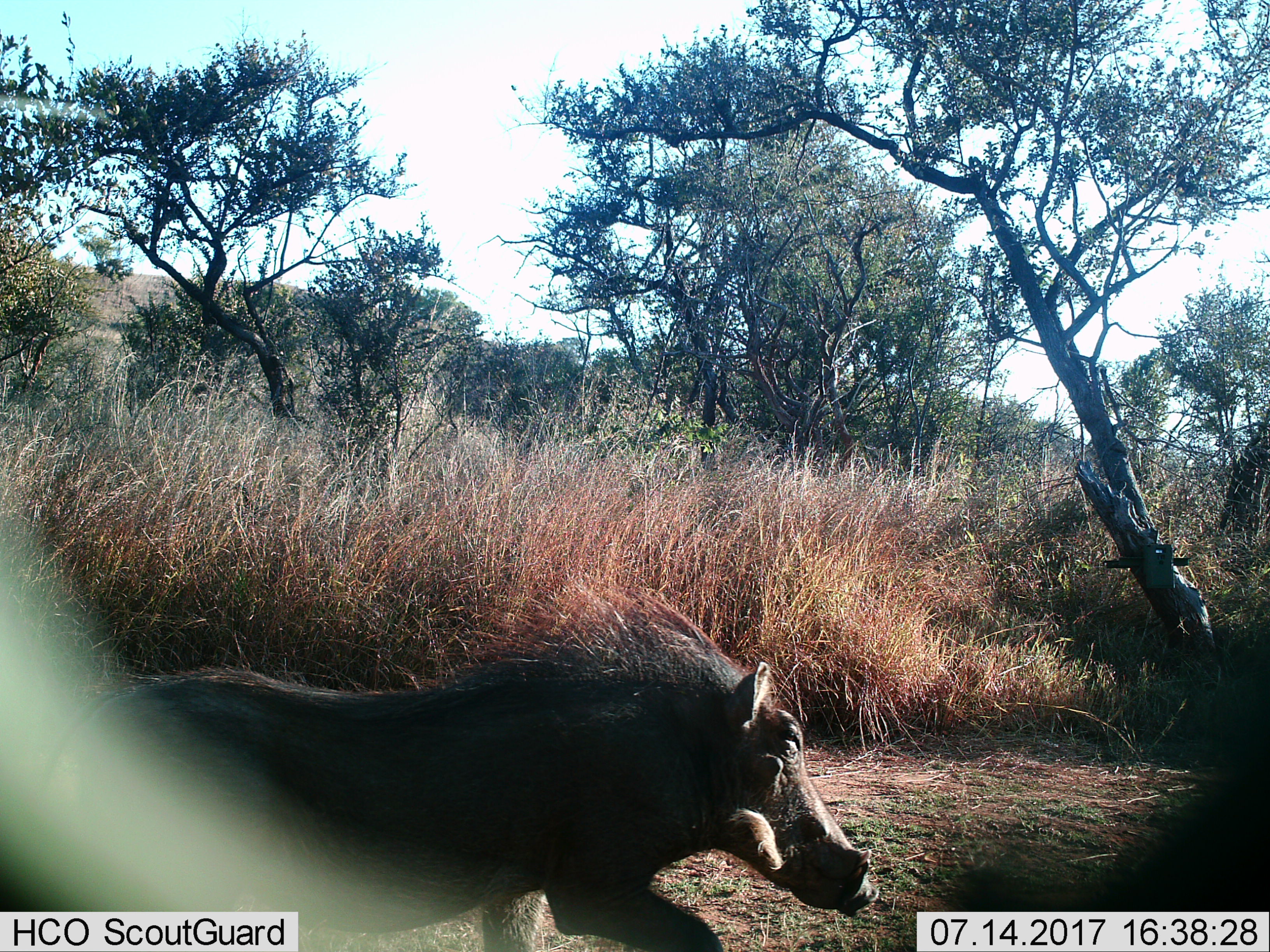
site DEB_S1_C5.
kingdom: Animalia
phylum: Chordata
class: Mammalia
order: Artiodactyla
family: Suidae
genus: Phacochoerus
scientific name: Phacochoerus africanus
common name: warthog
Warthog (Phacochoerus africanus), count 1. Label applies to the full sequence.